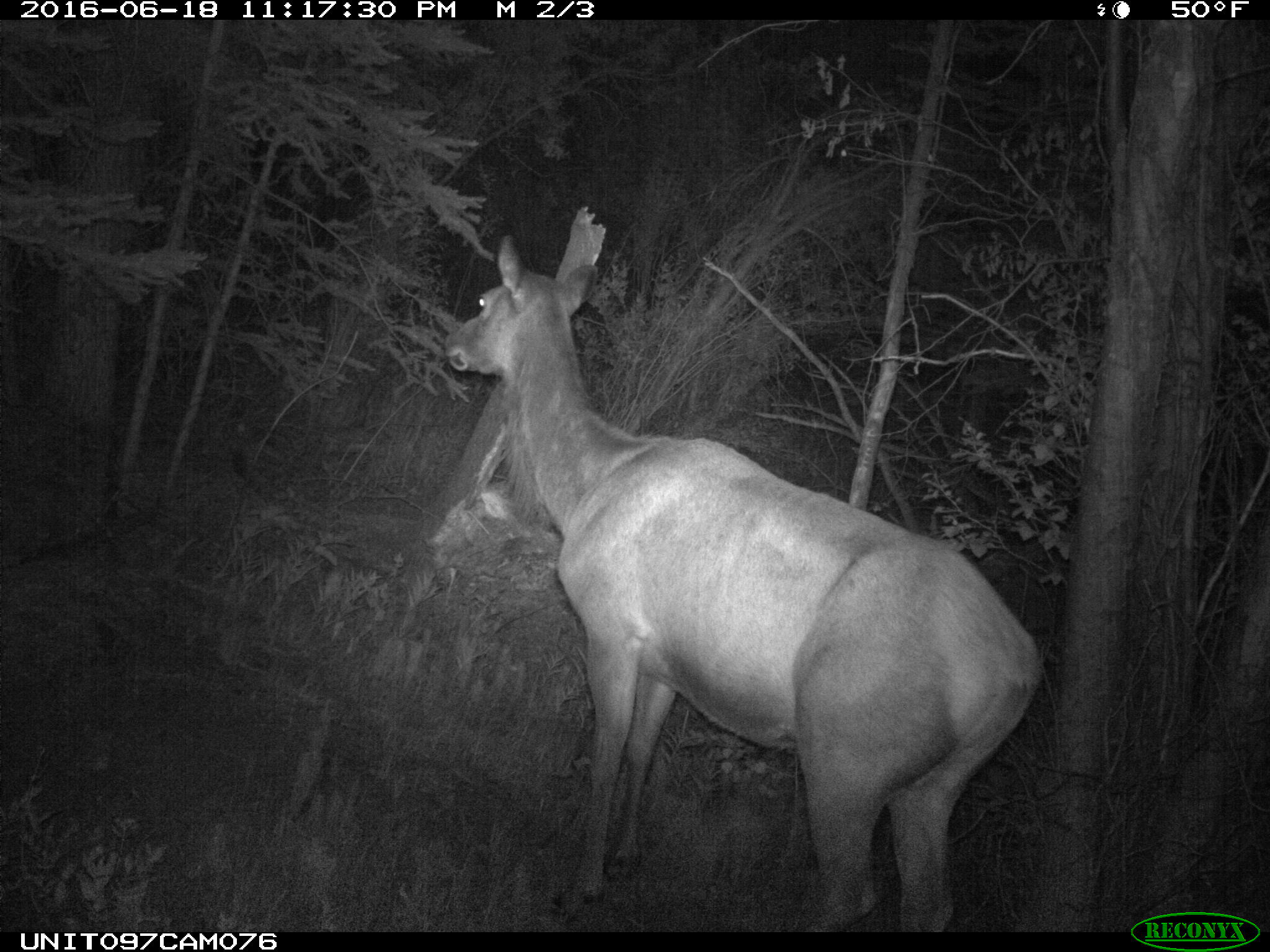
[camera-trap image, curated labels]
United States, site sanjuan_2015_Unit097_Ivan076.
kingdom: Animalia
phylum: Chordata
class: Mammalia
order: Artiodactyla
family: Cervidae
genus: Cervus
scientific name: Cervus elaphus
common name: red deer